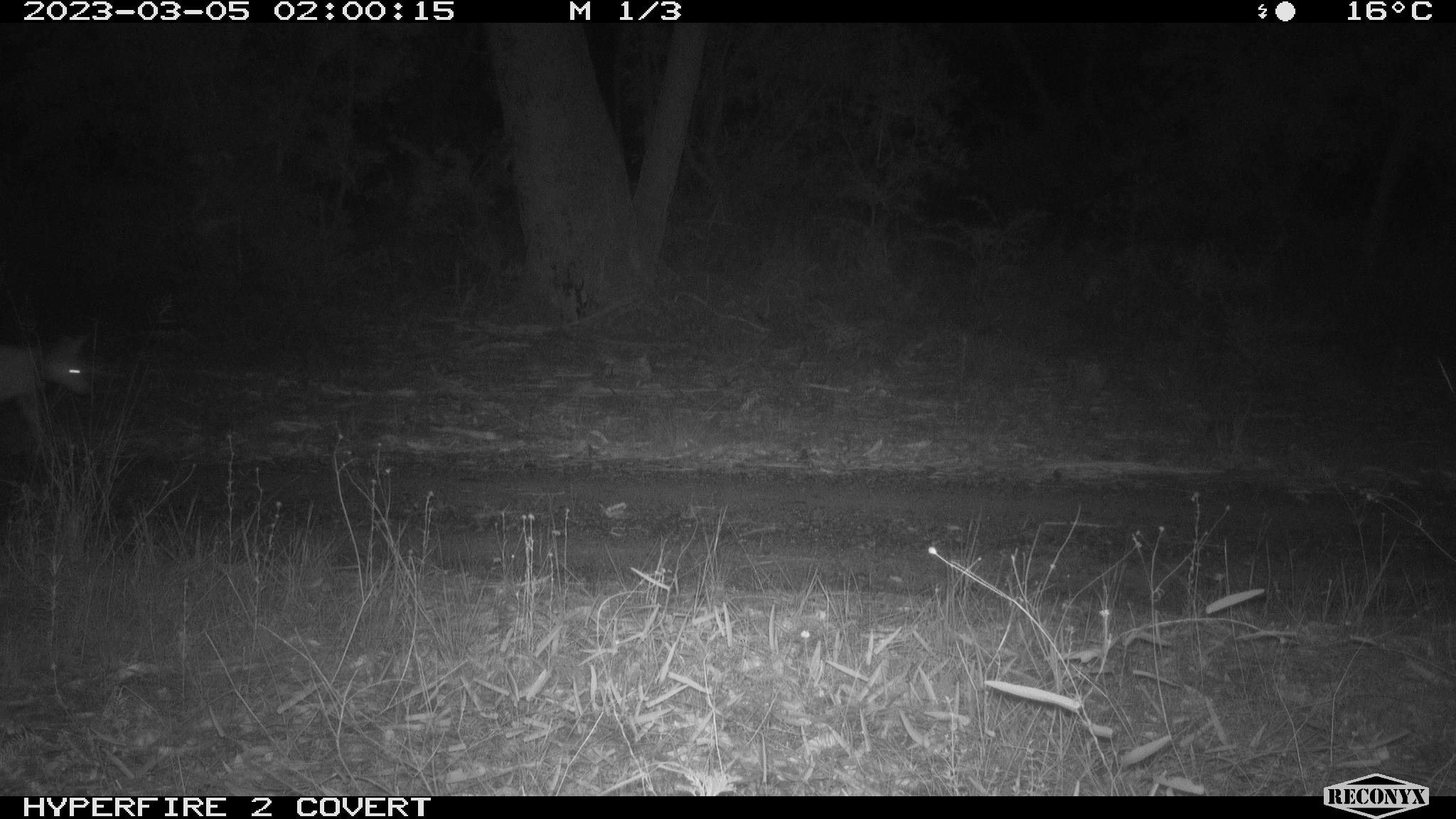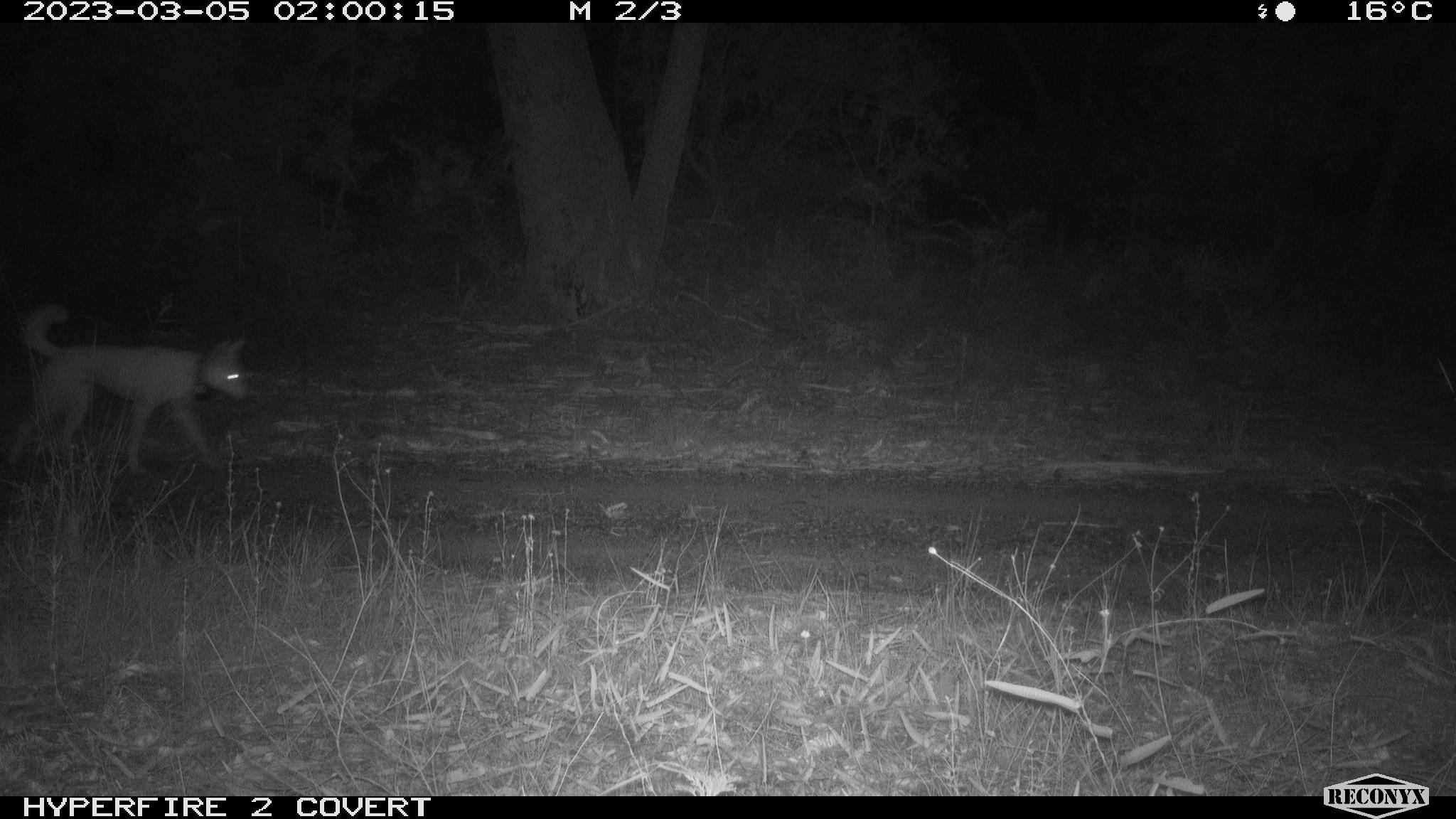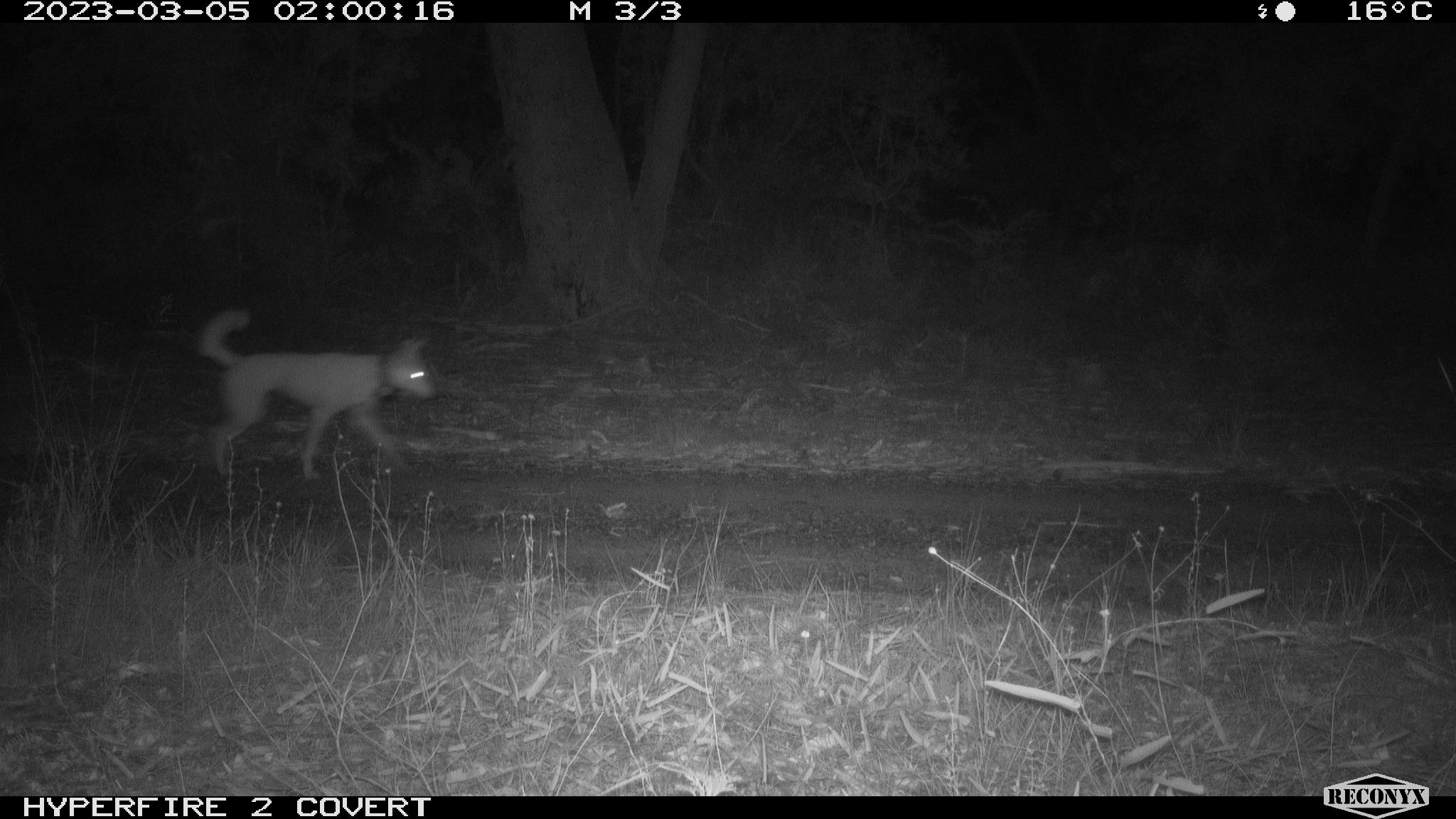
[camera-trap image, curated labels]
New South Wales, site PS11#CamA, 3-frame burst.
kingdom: Animalia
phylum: Chordata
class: Mammalia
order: Carnivora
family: Canidae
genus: Canis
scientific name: Canis familiaris dingo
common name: dingo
Dingo (Canis familiaris dingo).